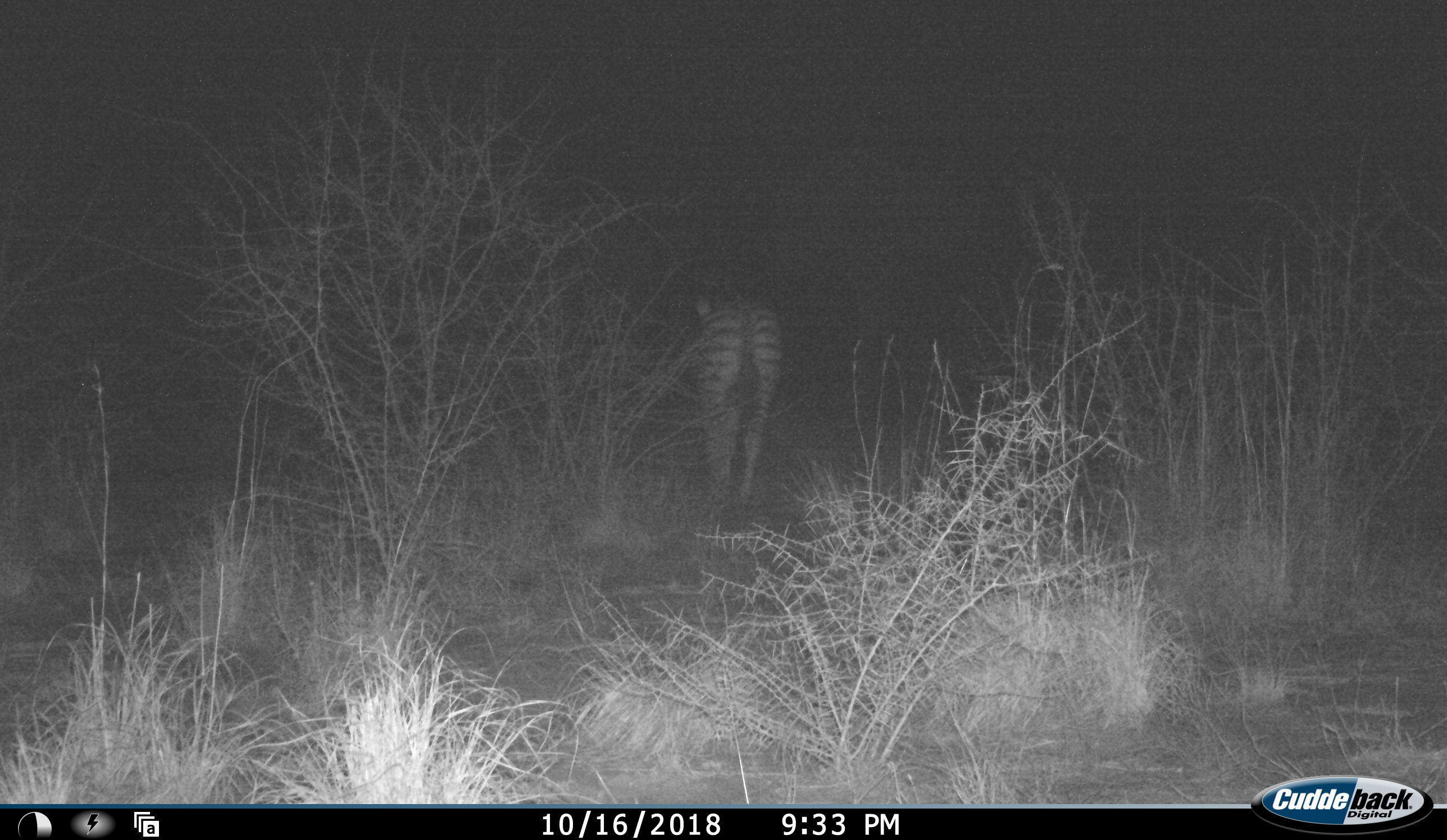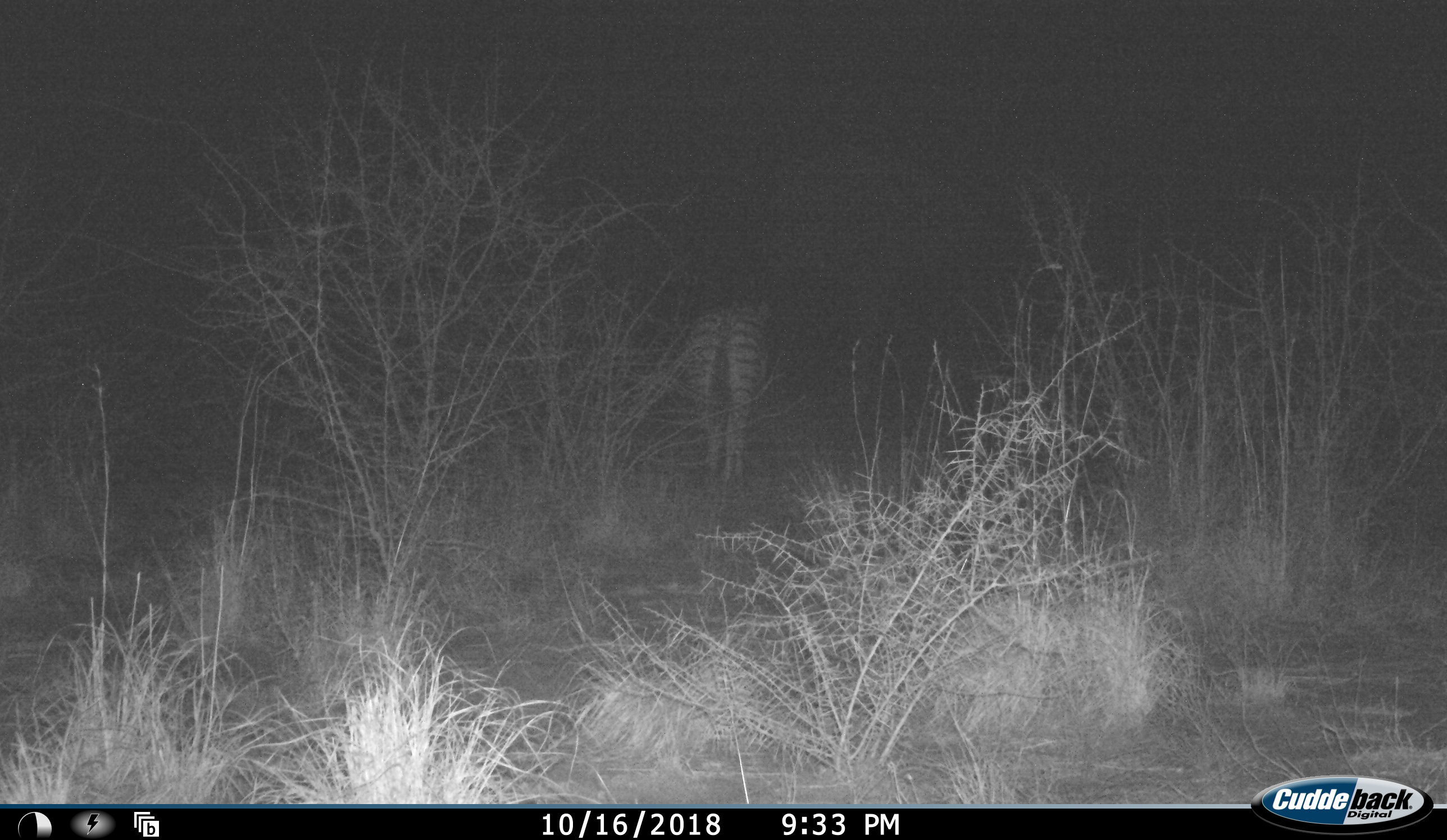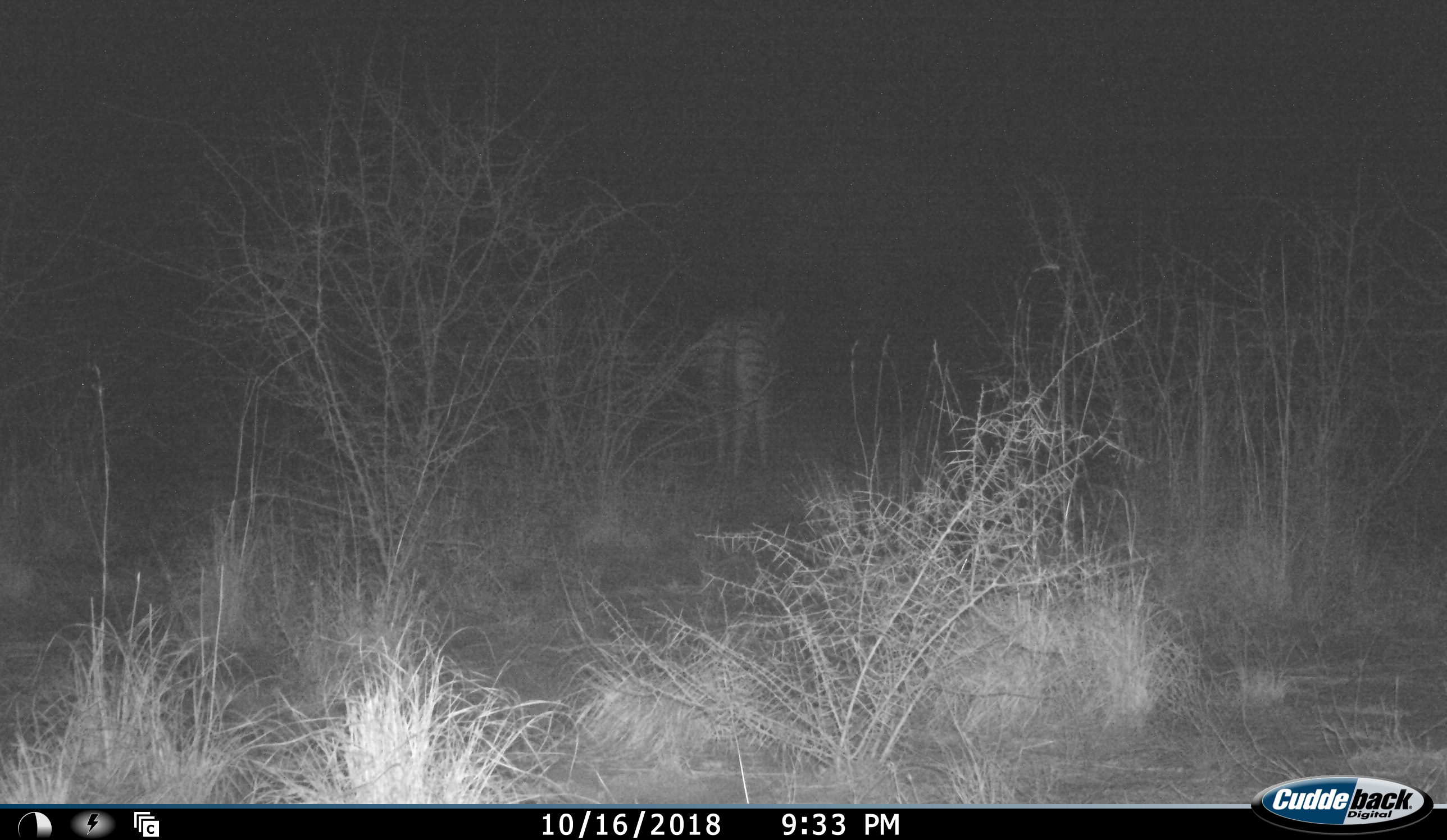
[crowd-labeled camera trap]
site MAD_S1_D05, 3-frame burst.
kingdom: Animalia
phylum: Chordata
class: Mammalia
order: Perissodactyla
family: Equidae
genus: Equus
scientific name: Equus quagga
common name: plains zebra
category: zebraplains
Zebraplains (plains zebra) (Equus quagga), count 1. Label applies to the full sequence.